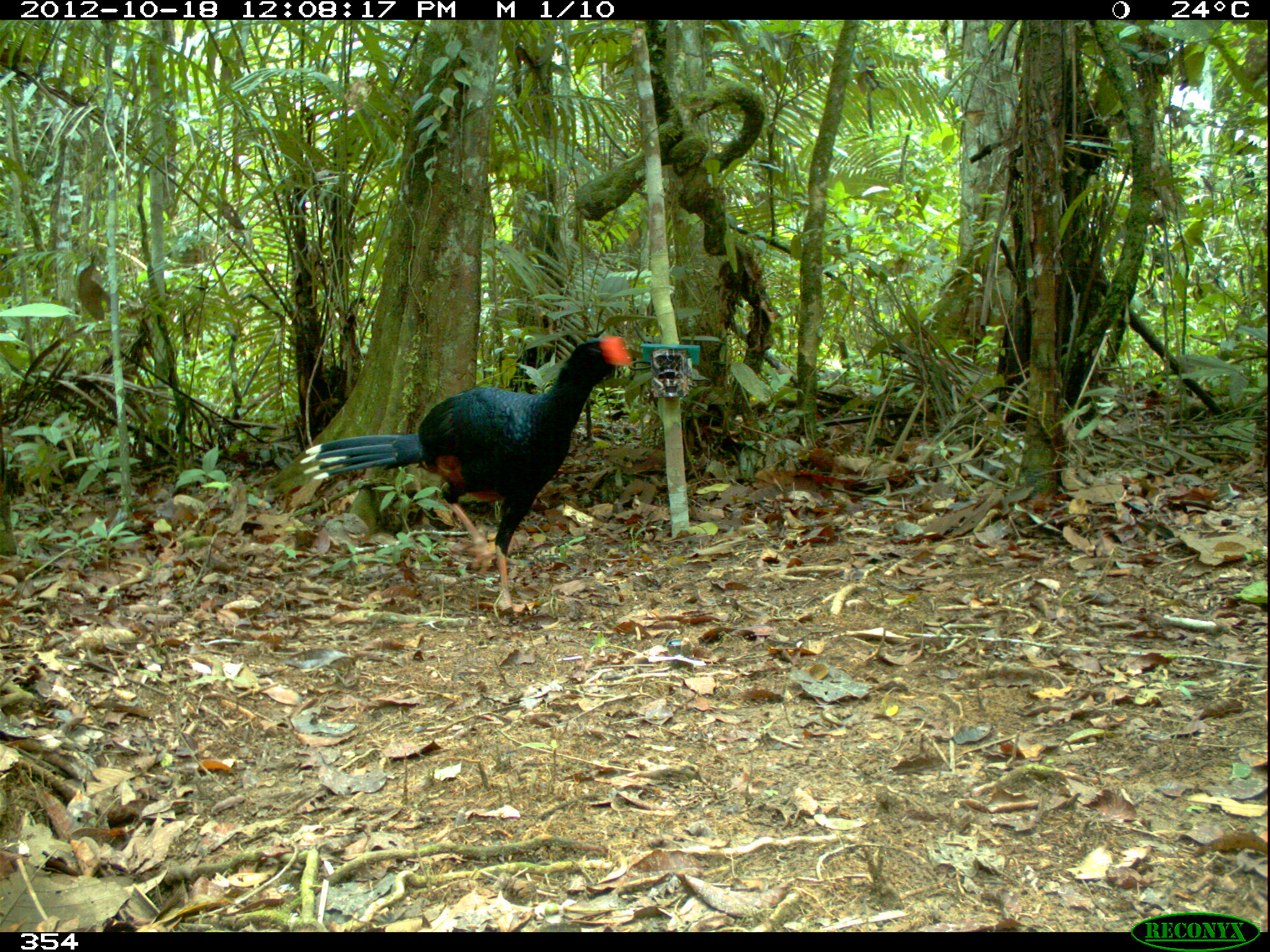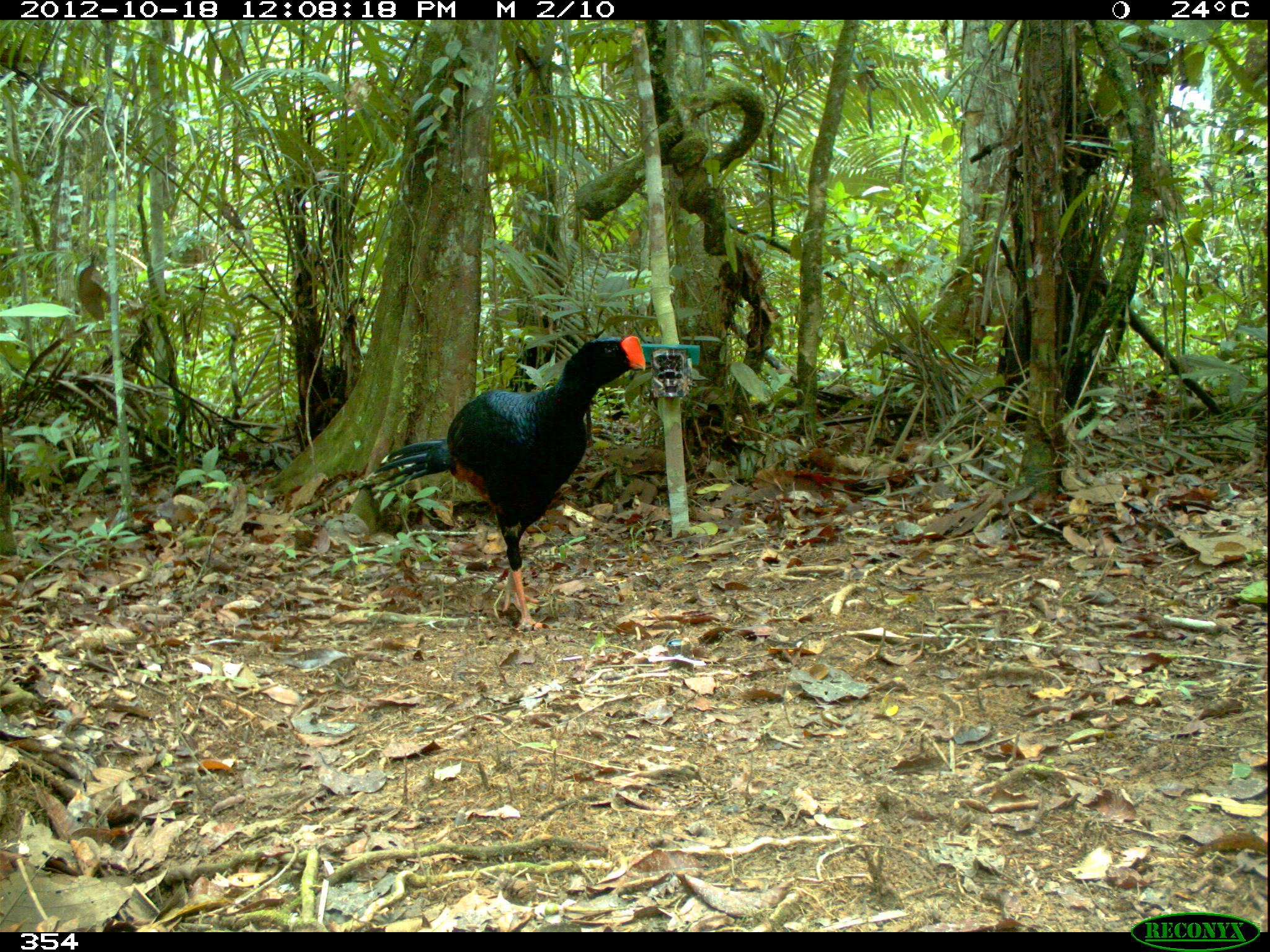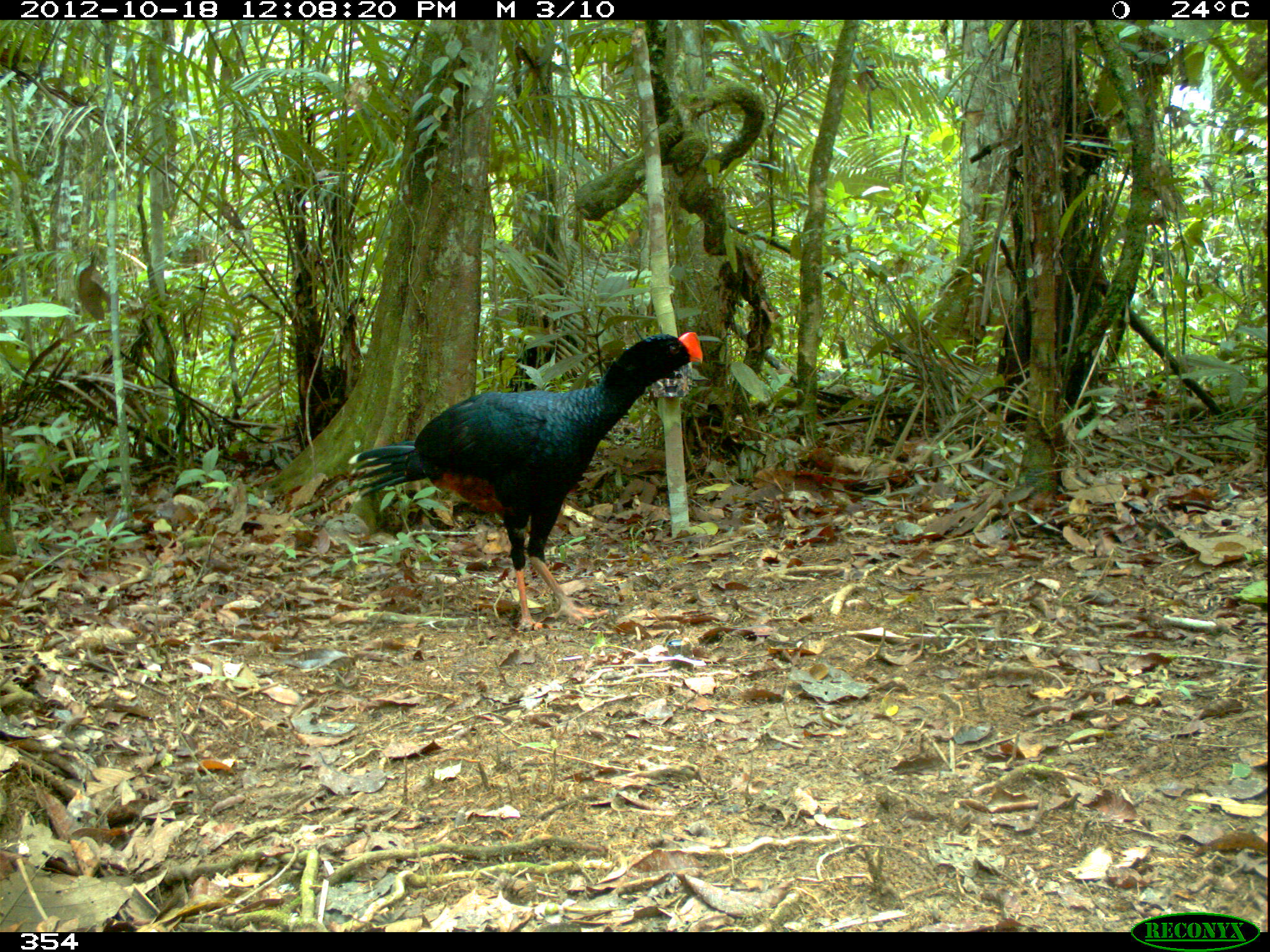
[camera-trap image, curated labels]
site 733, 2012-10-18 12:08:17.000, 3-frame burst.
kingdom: Animalia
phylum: Chordata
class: Aves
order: Galliformes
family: Cracidae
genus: Mitu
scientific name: Mitu tuberosum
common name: razor-billed curassow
Mitu tuberosum (razor-billed curassow).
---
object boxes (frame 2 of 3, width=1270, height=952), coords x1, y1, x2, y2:
mitu tuberosum: 371, 334, 646, 632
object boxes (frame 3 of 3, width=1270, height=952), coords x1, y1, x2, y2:
mitu tuberosum: 345, 331, 703, 632